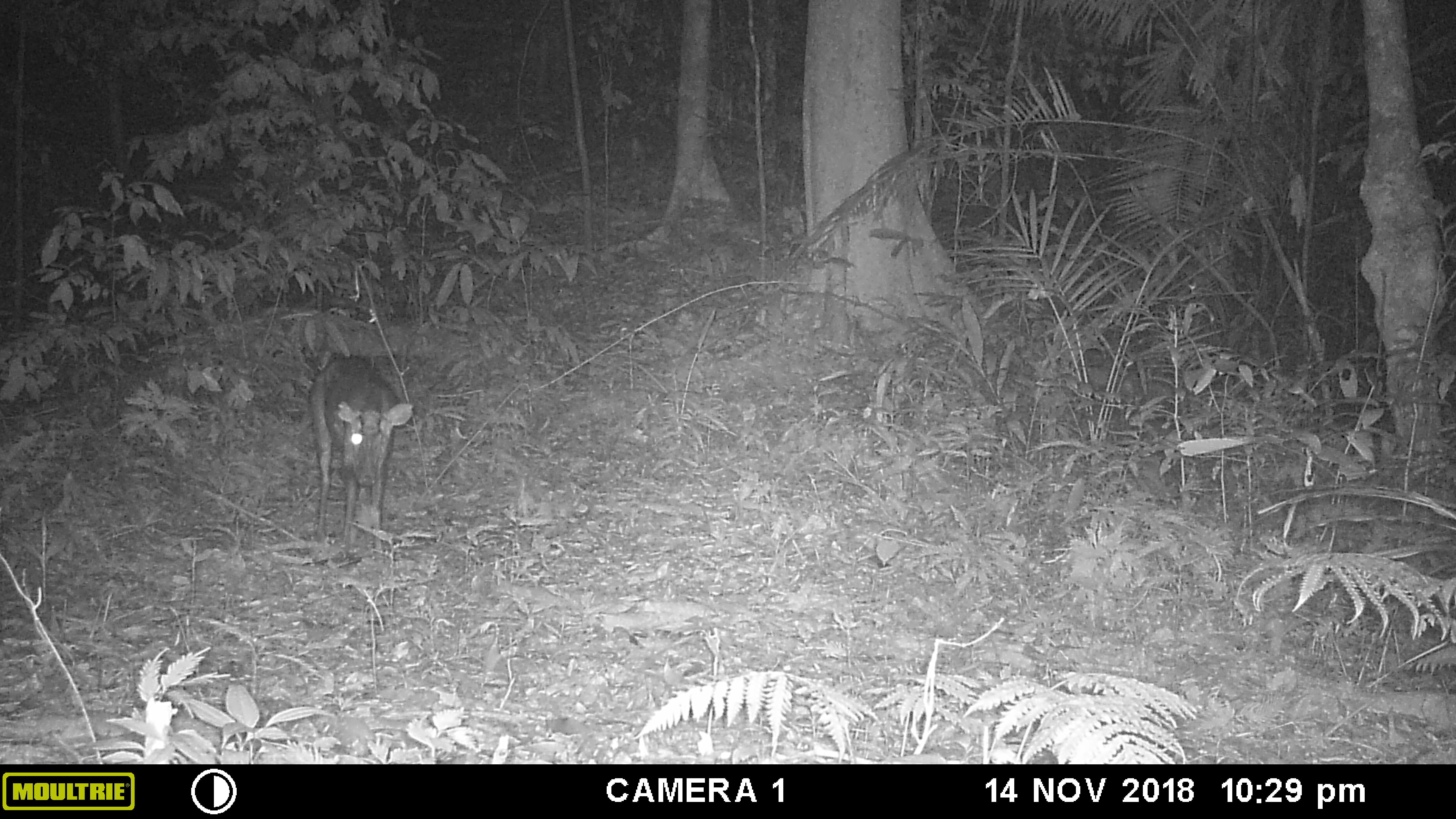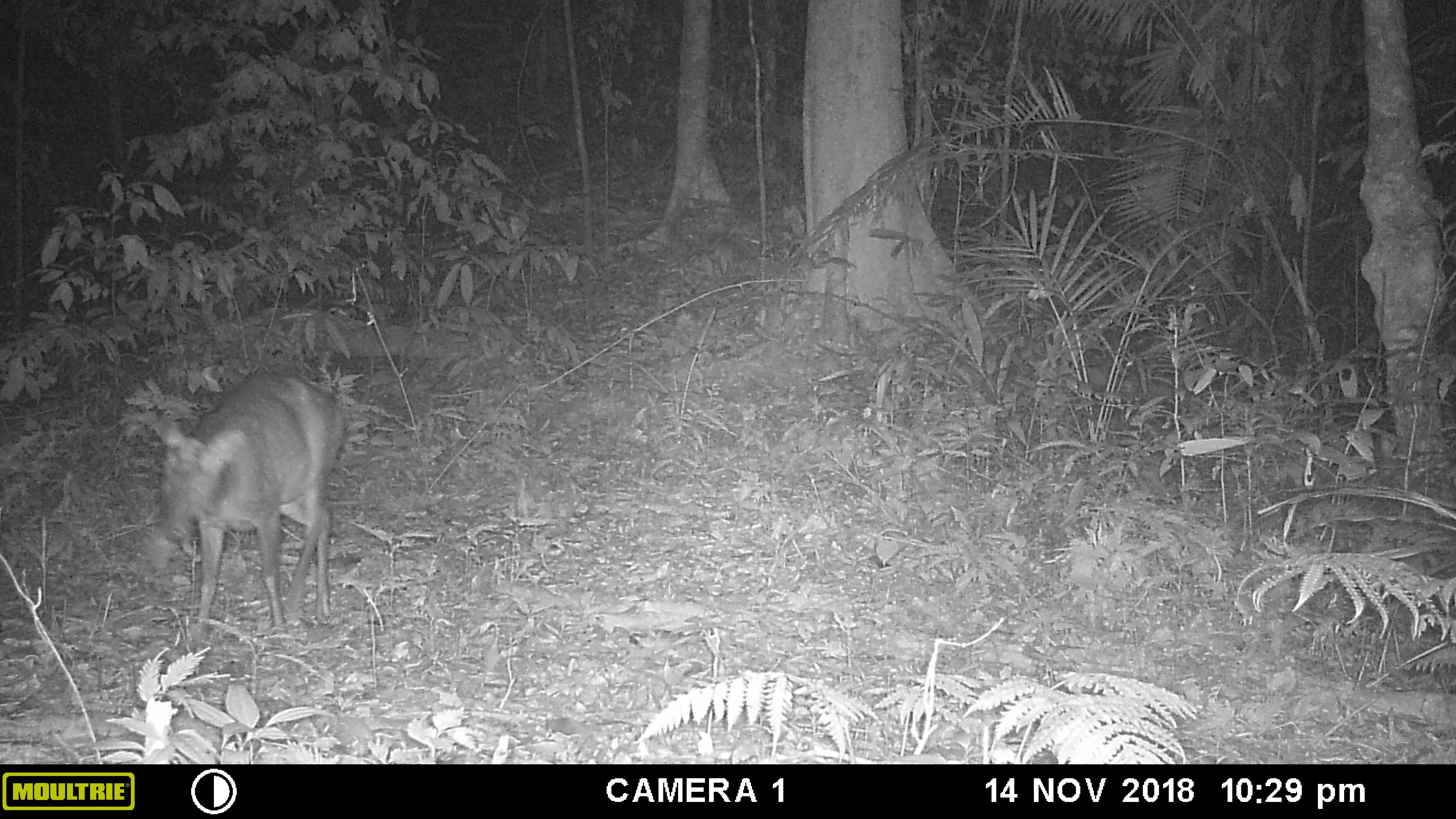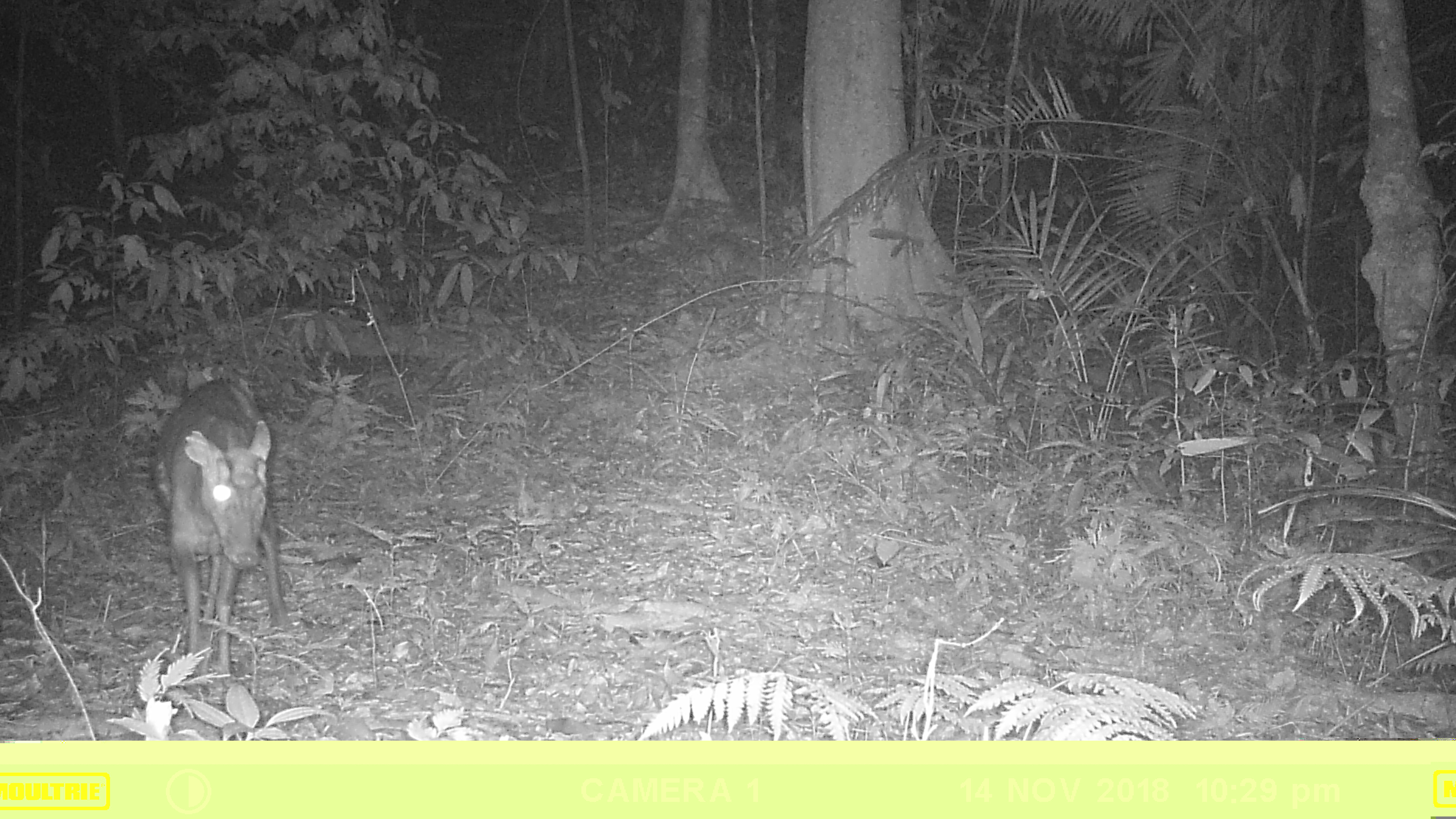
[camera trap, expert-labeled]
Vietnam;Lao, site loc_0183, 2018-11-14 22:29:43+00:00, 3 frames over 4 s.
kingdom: Animalia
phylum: Chordata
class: Mammalia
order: Artiodactyla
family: Cervidae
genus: Muntiacus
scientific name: Muntiacus rooseveltorum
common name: roosevelt's muntjac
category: roosevelts muntjac group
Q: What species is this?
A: Roosevelts muntjac group (roosevelt's muntjac) (Muntiacus rooseveltorum).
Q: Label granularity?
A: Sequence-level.